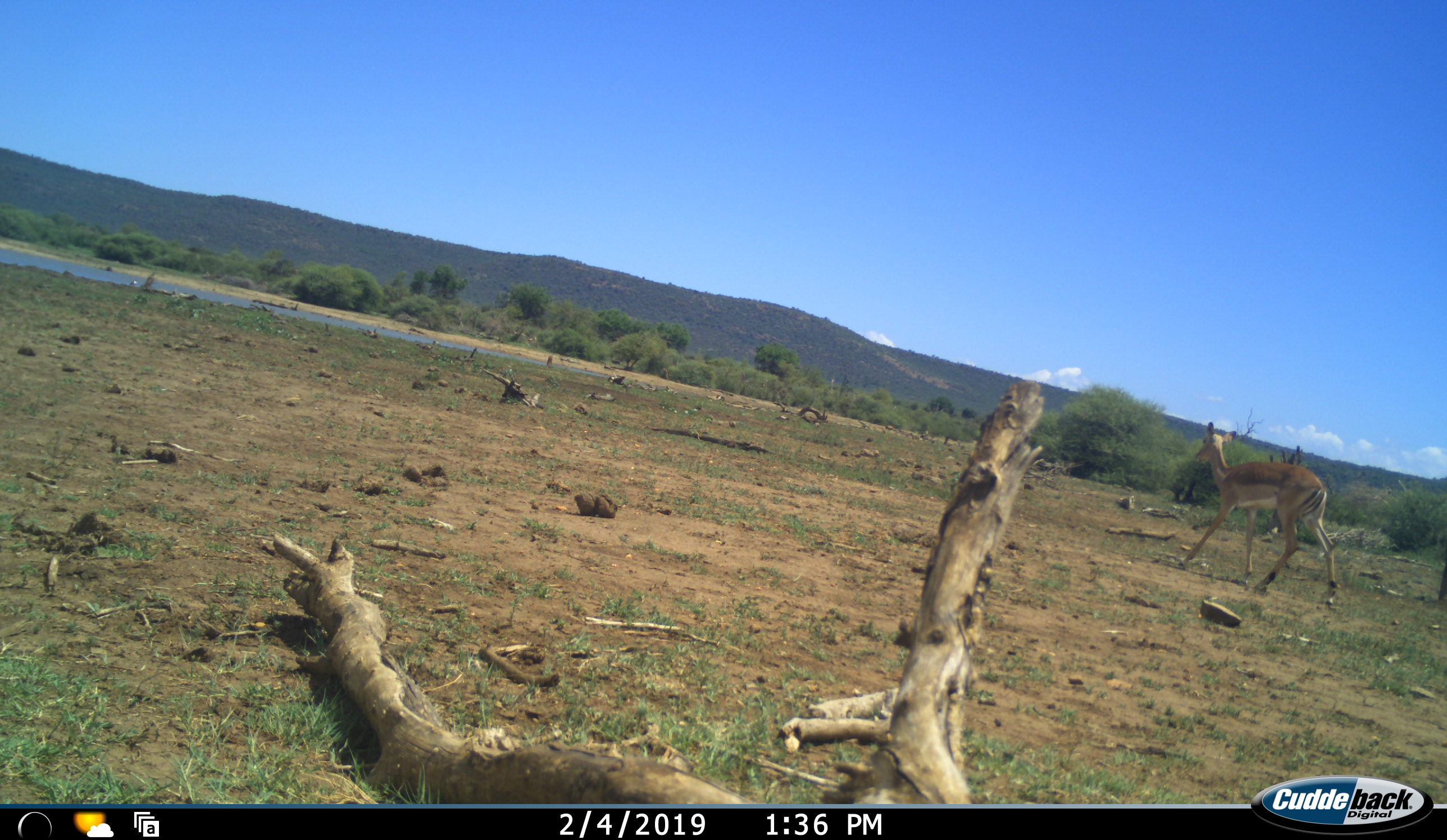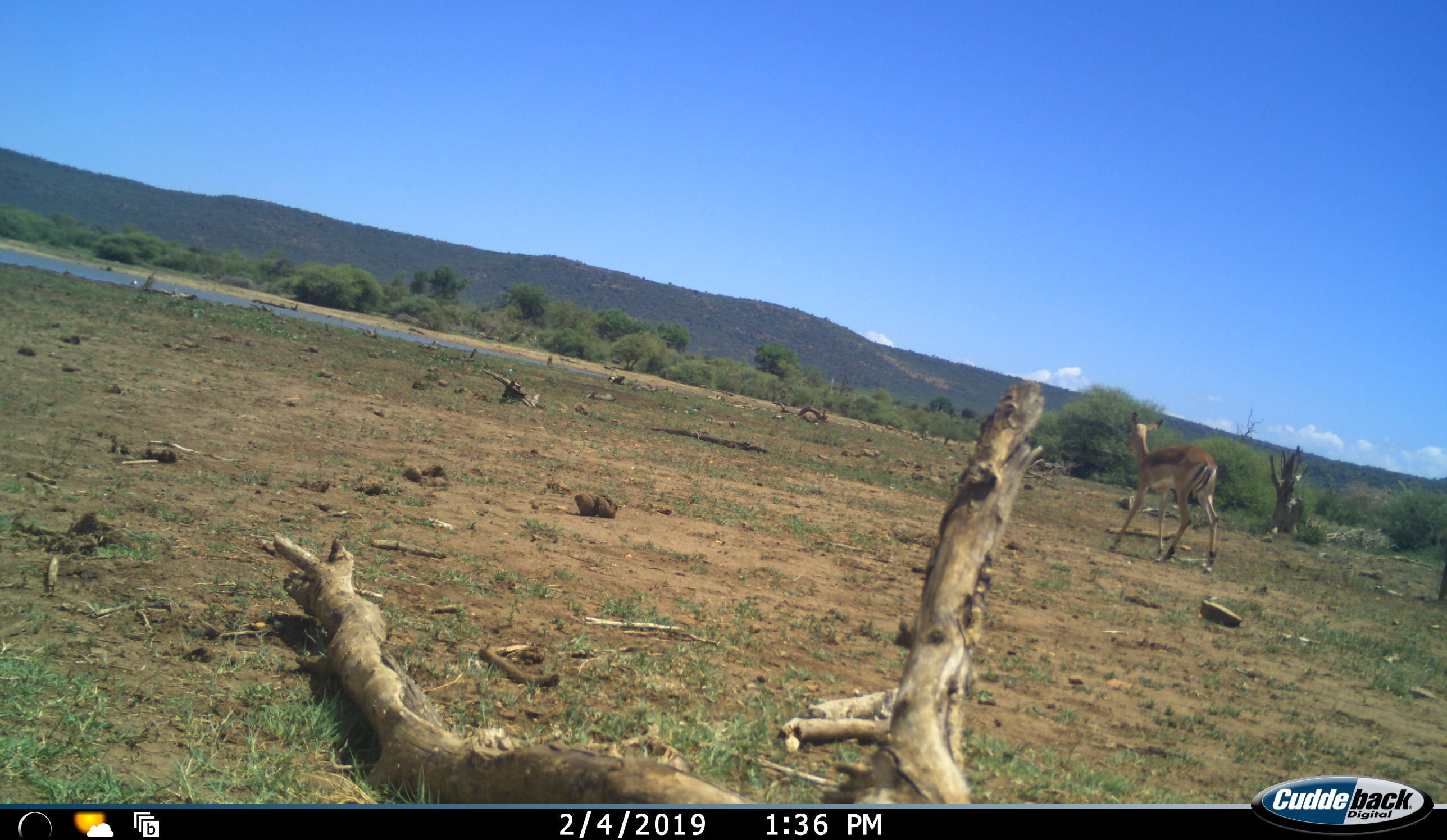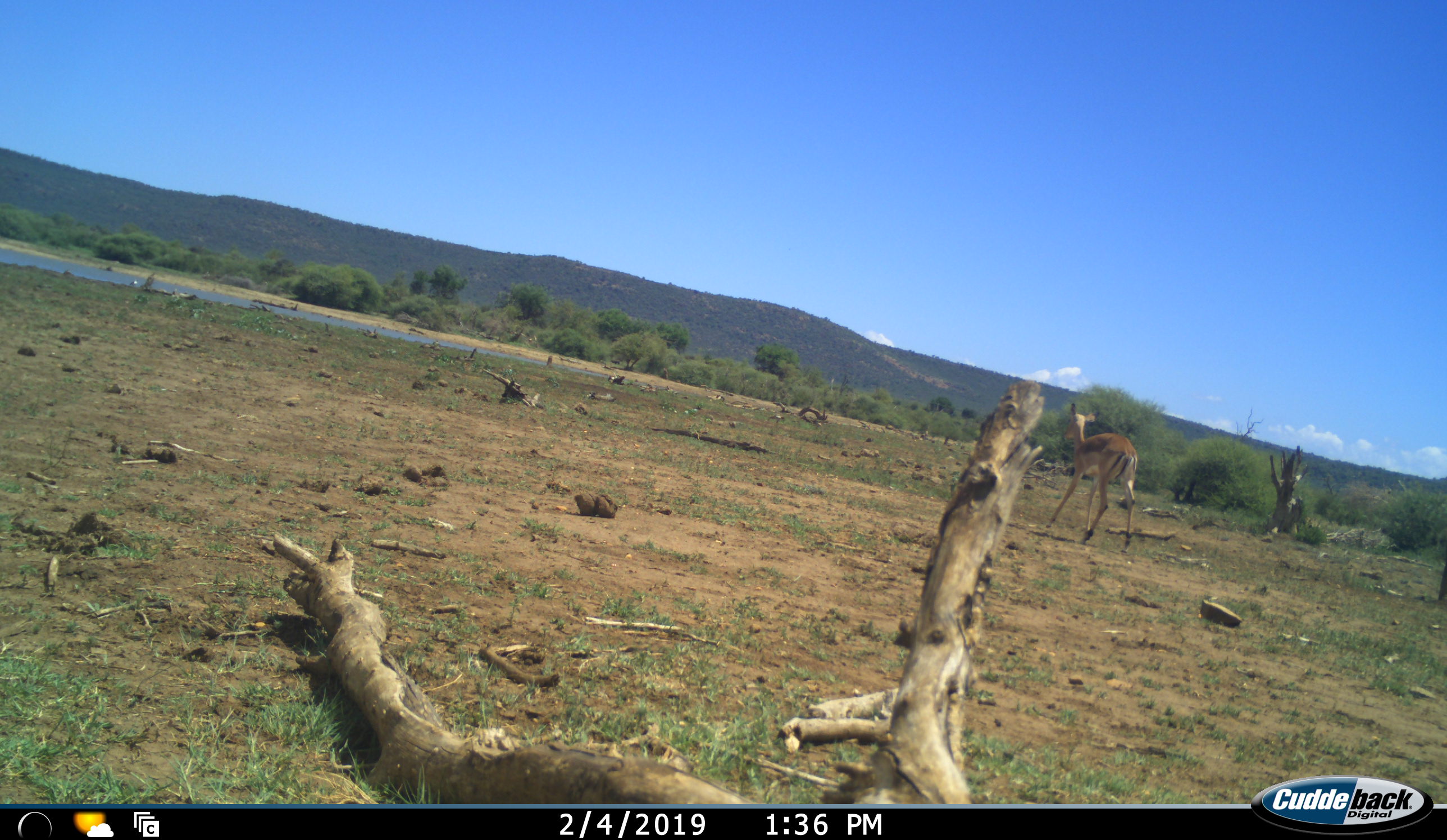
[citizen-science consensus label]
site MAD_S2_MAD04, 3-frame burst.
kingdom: Animalia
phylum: Chordata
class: Mammalia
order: Artiodactyla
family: Bovidae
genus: Aepyceros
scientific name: Aepyceros melampus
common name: impala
Impala (Aepyceros melampus), count 1. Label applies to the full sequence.